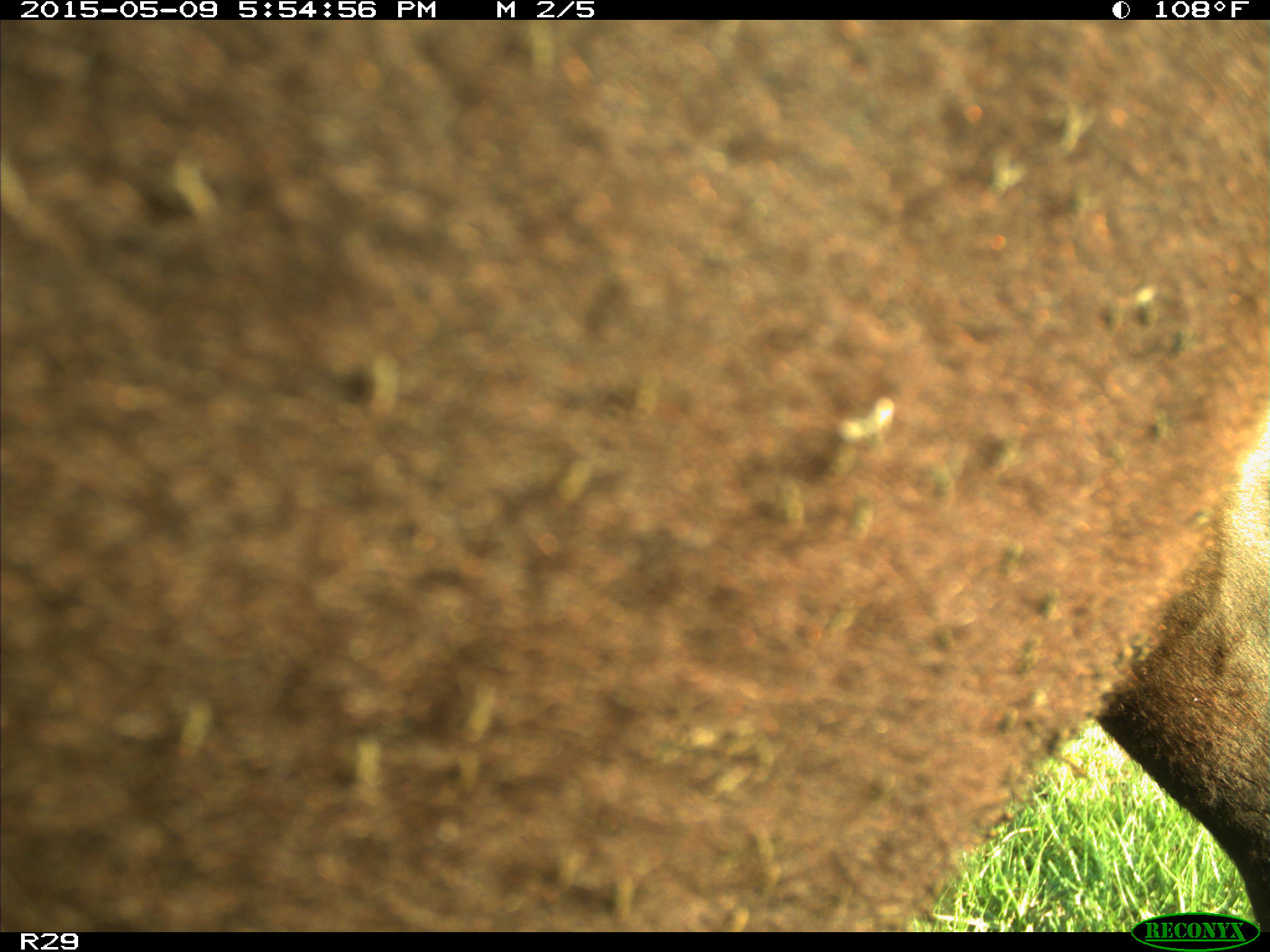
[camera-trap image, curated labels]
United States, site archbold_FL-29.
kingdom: Animalia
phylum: Chordata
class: Mammalia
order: Artiodactyla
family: Bovidae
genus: Bos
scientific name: Bos taurus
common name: domestic cow